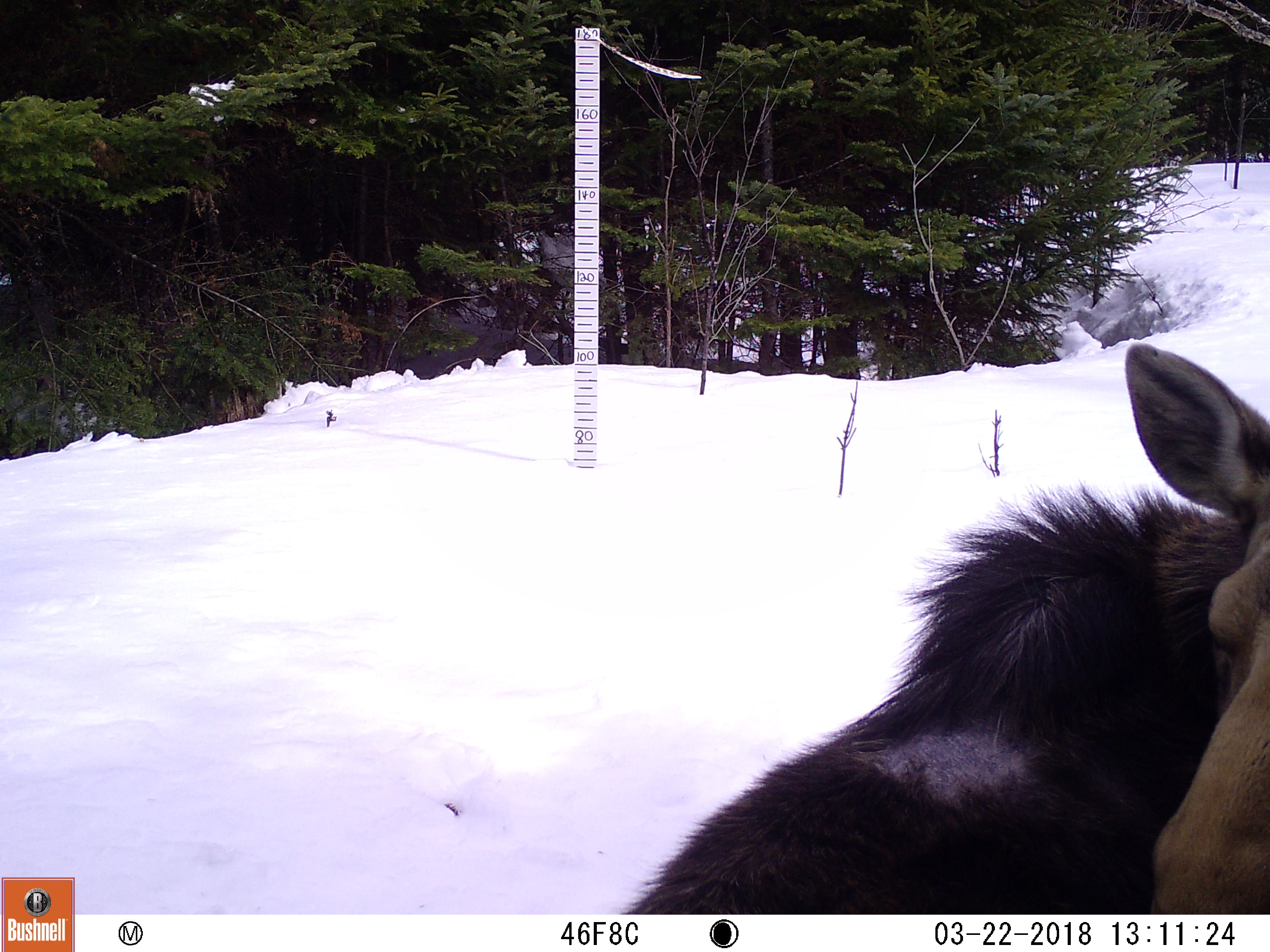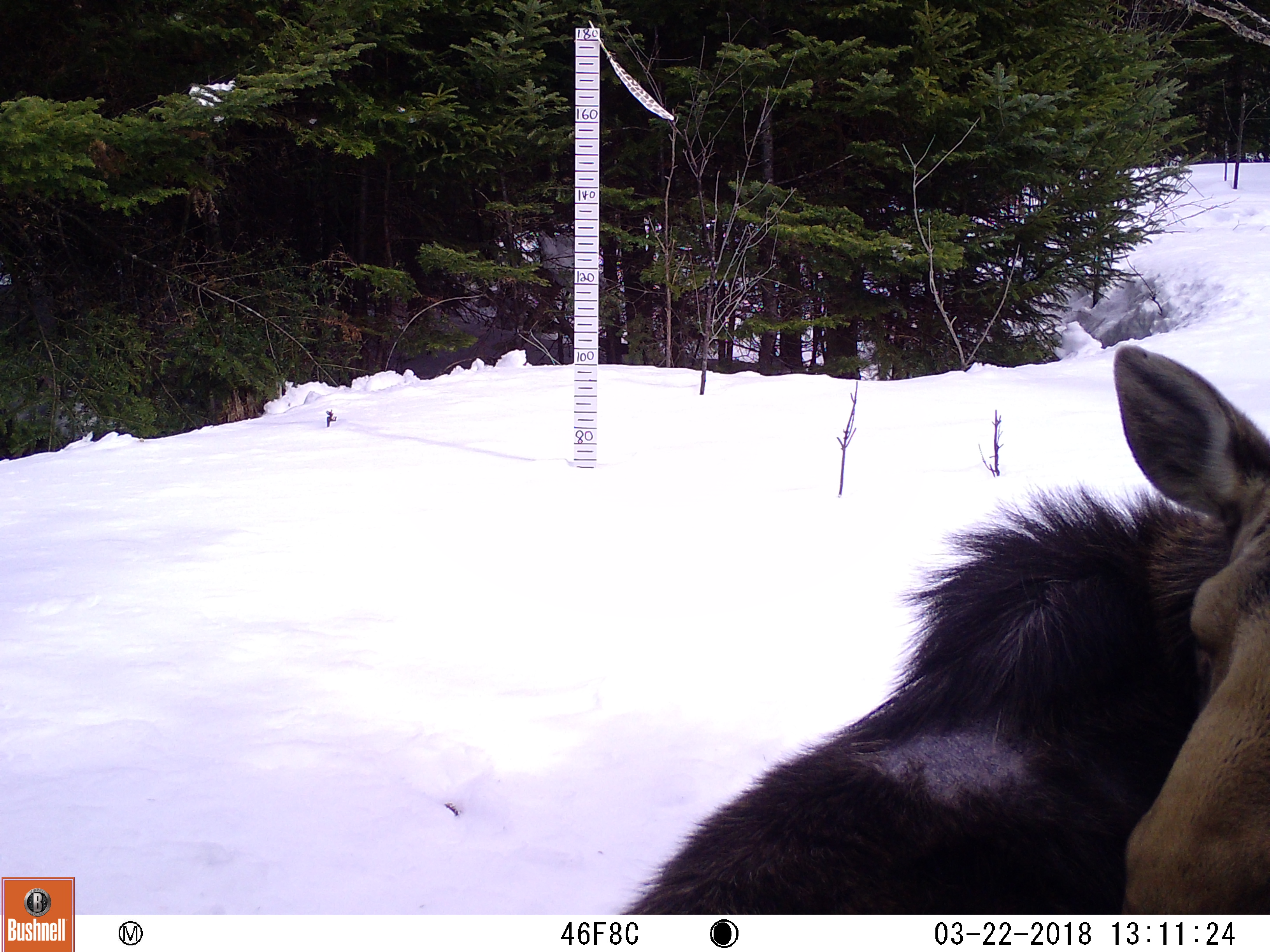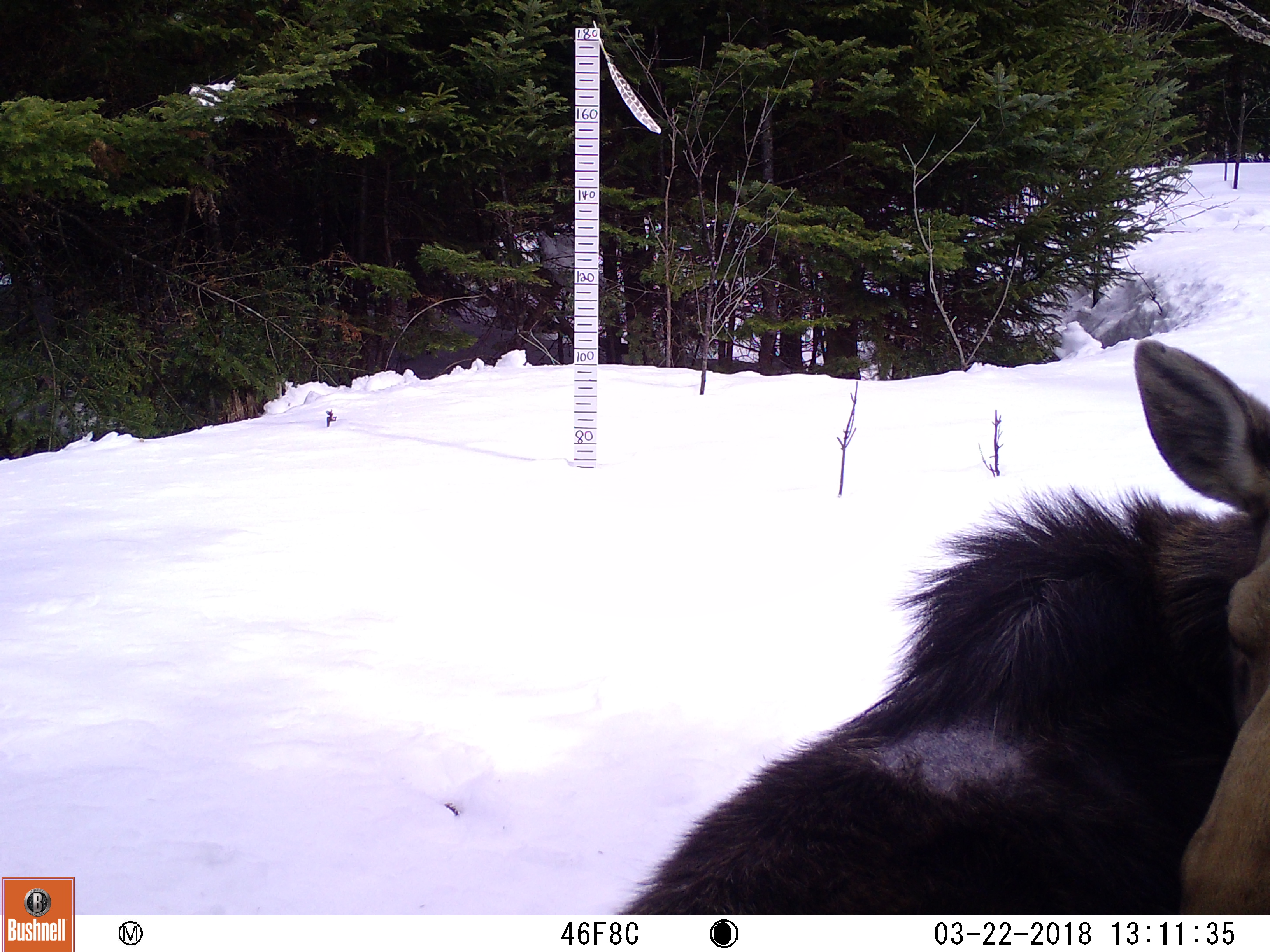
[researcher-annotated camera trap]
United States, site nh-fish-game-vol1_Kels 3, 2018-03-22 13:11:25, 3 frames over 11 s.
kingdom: Animalia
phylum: Chordata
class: Mammalia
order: Artiodactyla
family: Cervidae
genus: Alces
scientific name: Alces alces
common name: moose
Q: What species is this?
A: Moose (Alces alces).